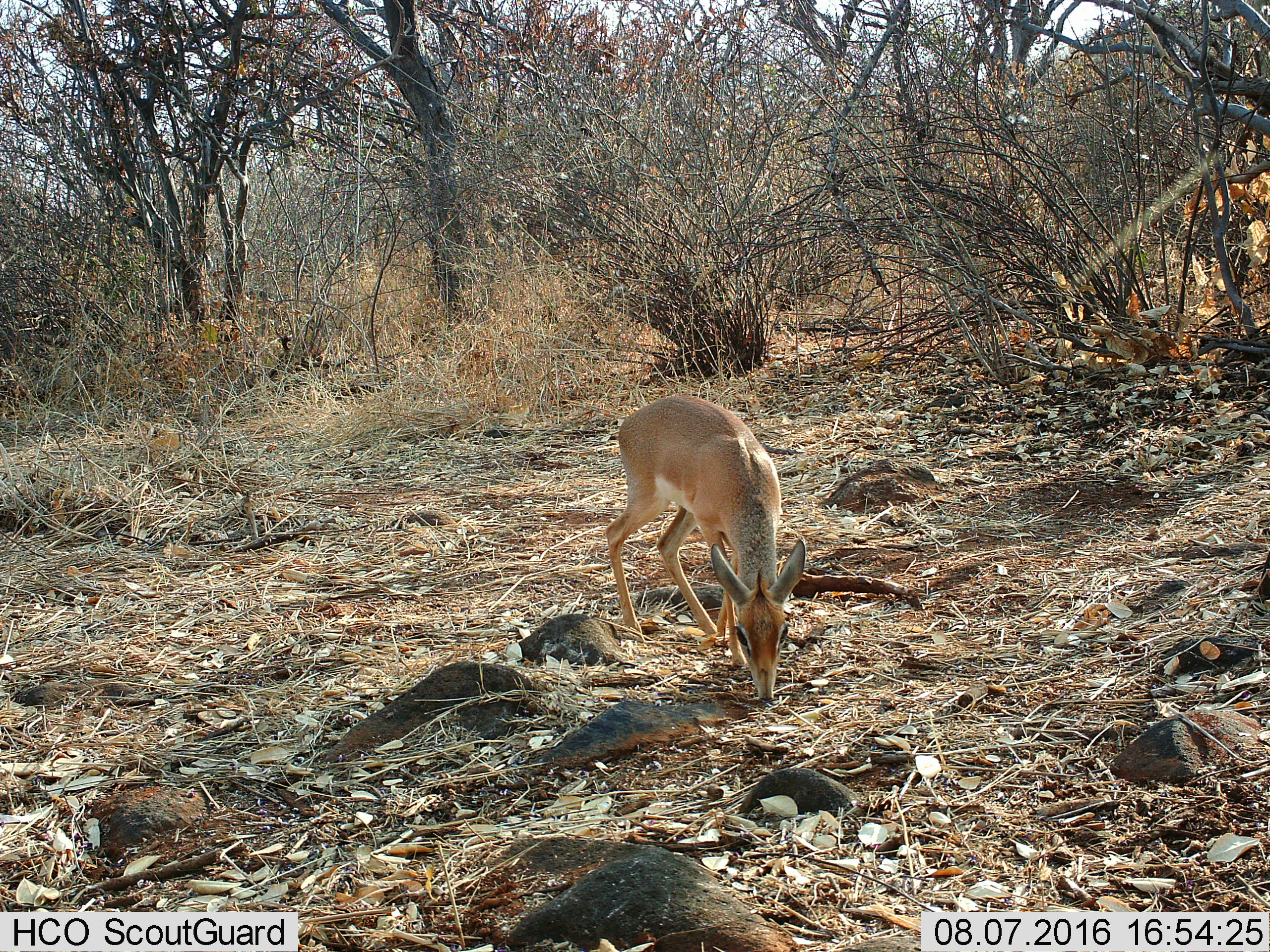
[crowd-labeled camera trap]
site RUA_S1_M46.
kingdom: Animalia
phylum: Chordata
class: Mammalia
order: Artiodactyla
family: Bovidae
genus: Madoqua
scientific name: Madoqua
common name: dik-dik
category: dikdik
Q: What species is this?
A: Dikdik (dik-dik) (Madoqua).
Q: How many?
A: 1.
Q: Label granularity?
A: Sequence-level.